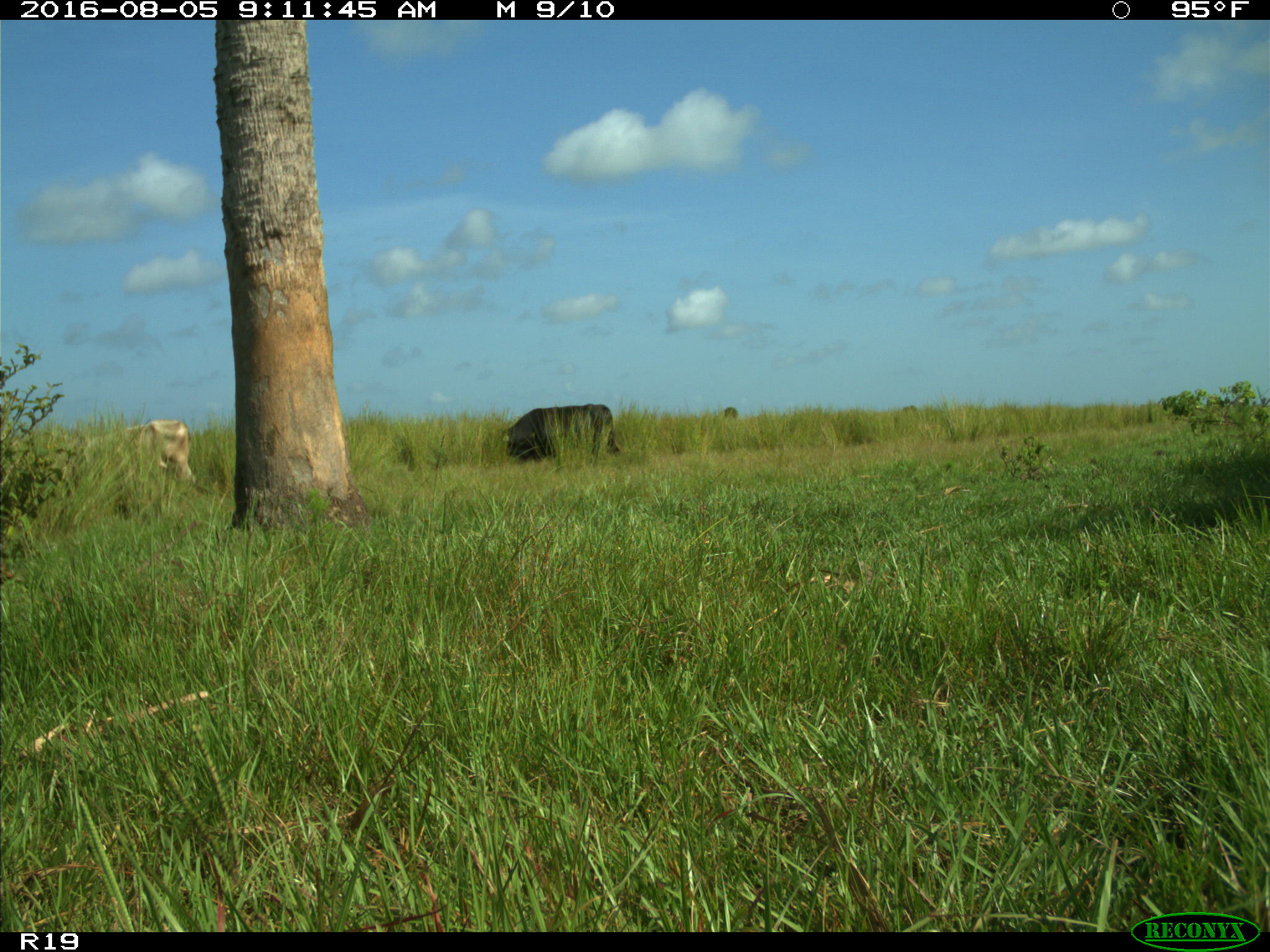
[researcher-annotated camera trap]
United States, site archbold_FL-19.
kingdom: Animalia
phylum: Chordata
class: Mammalia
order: Artiodactyla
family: Bovidae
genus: Bos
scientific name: Bos taurus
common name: domestic cow